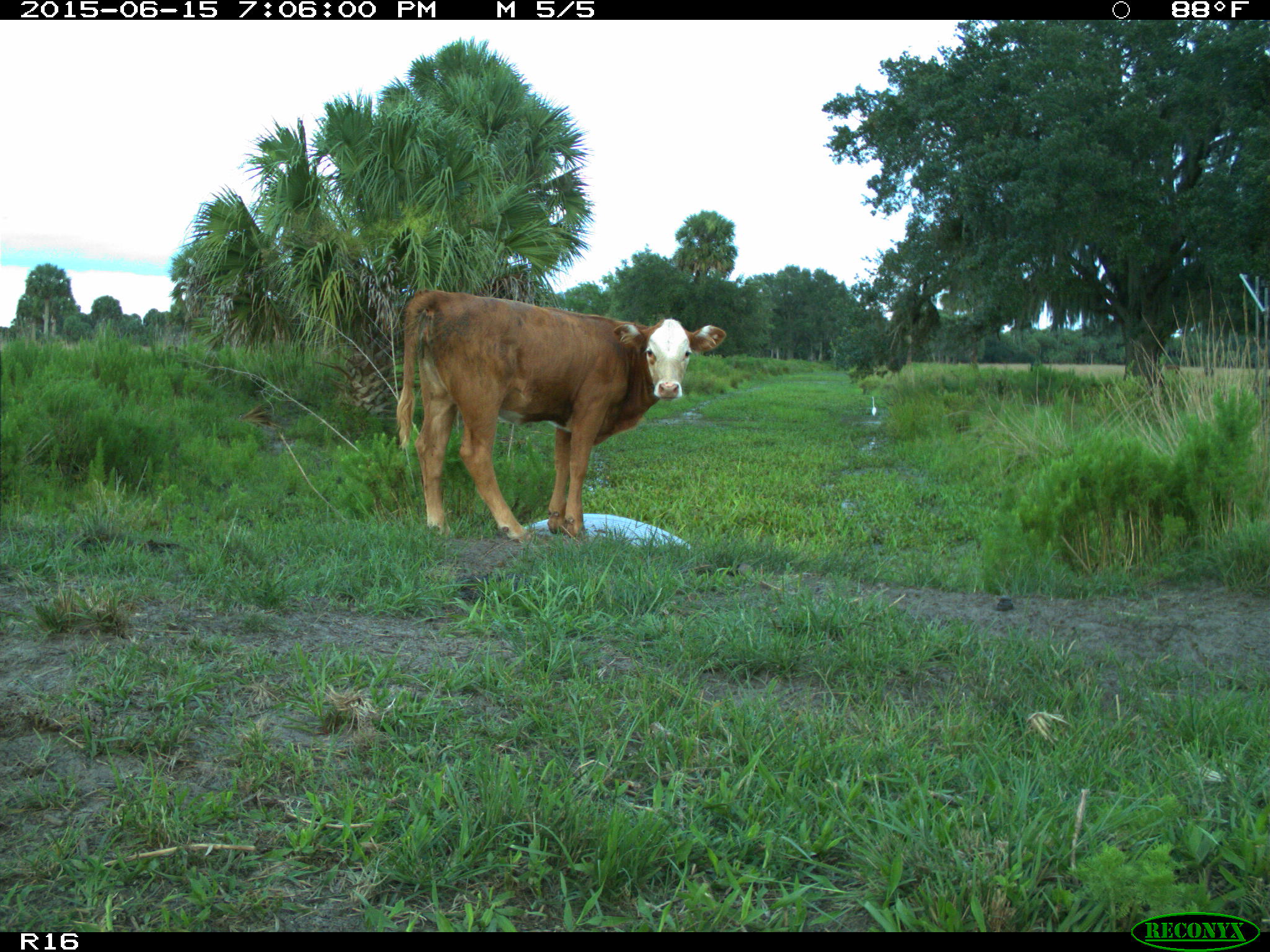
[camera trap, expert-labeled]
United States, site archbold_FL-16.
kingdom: Animalia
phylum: Chordata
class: Mammalia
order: Artiodactyla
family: Bovidae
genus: Bos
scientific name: Bos taurus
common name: domestic cow